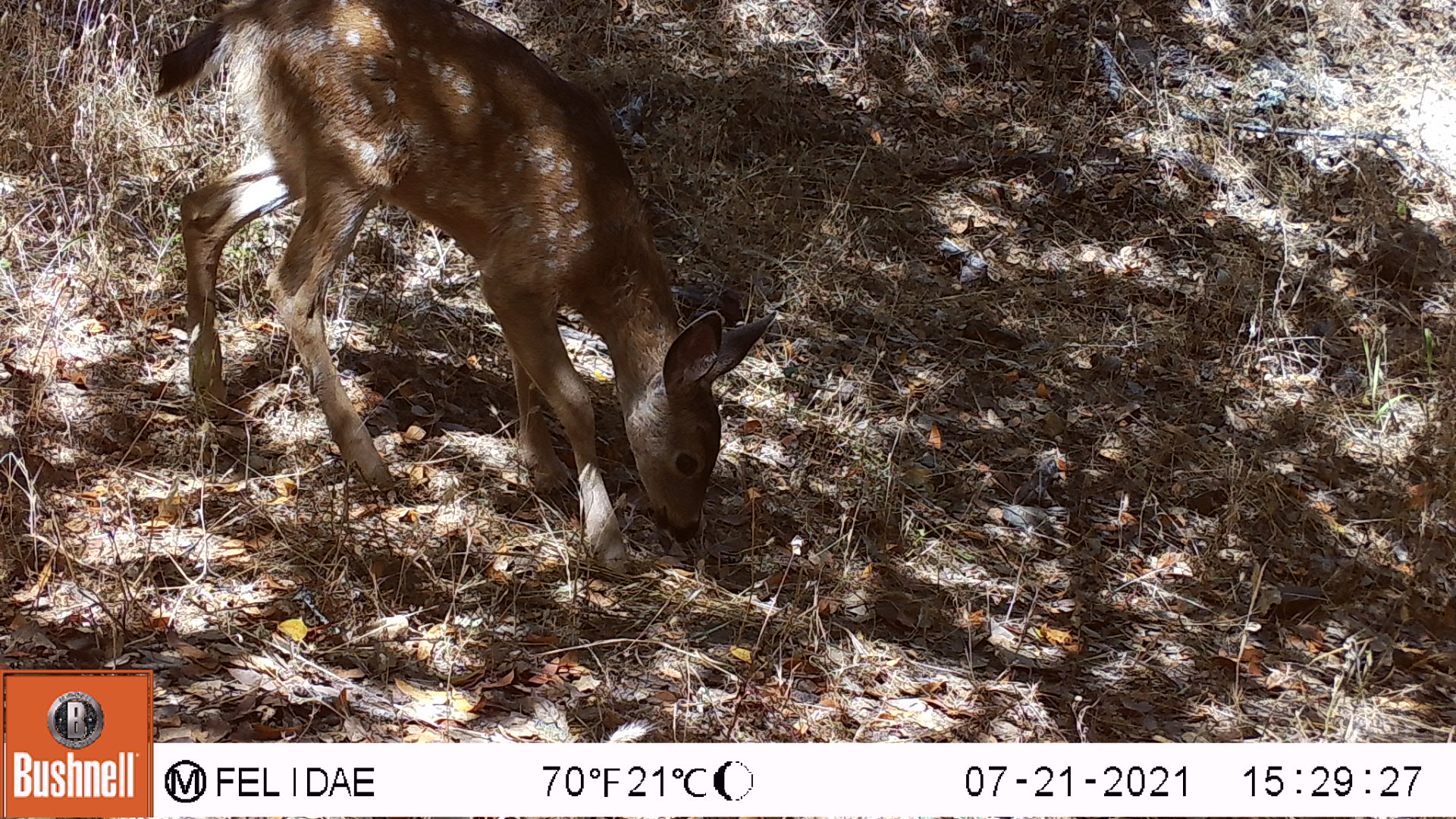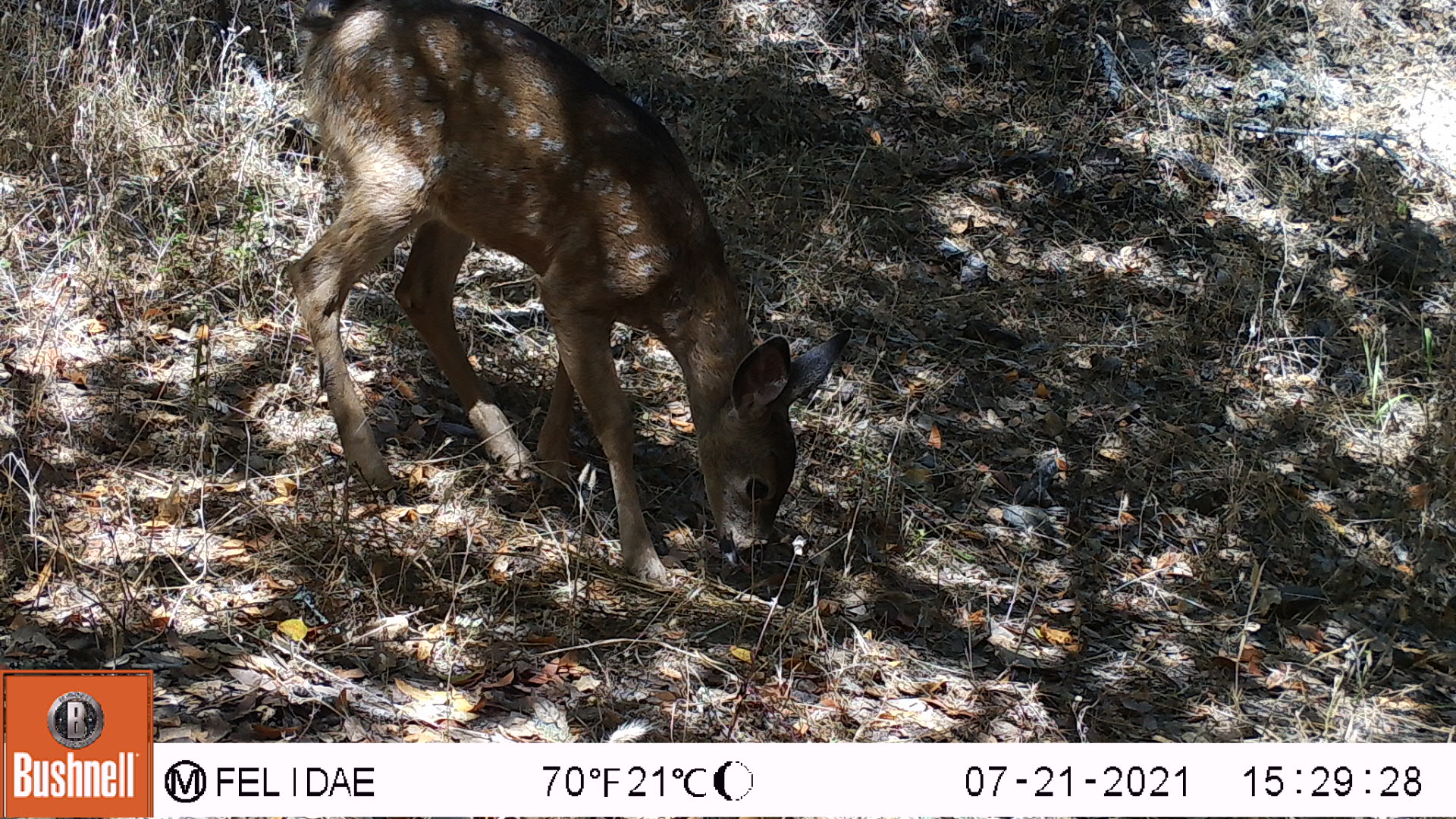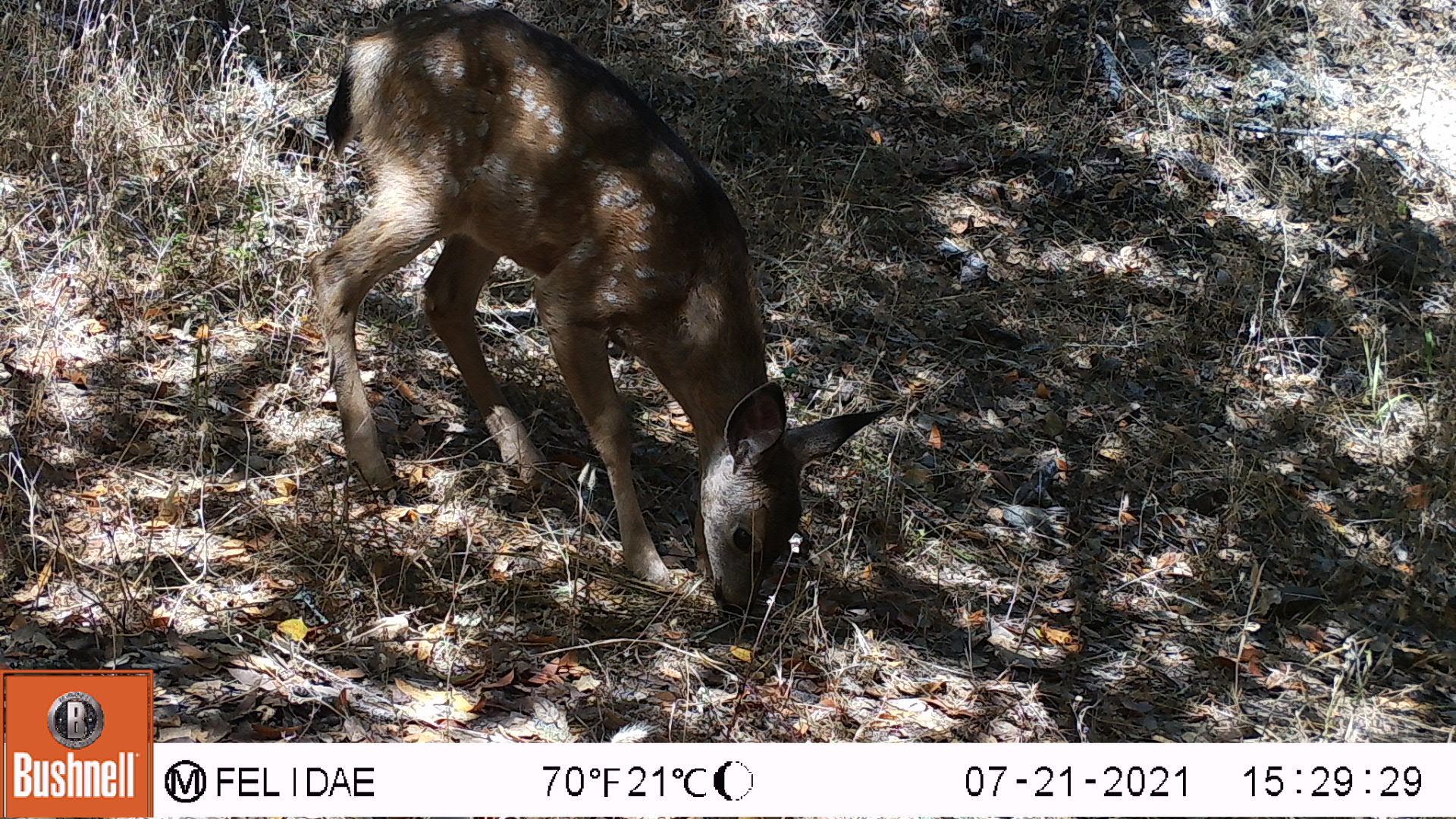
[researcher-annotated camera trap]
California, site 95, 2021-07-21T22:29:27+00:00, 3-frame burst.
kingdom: Animalia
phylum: Chordata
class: Mammalia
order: Artiodactyla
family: Cervidae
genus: Odocoileus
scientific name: Odocoileus hemionus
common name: mule deer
Mule deer (Odocoileus hemionus).